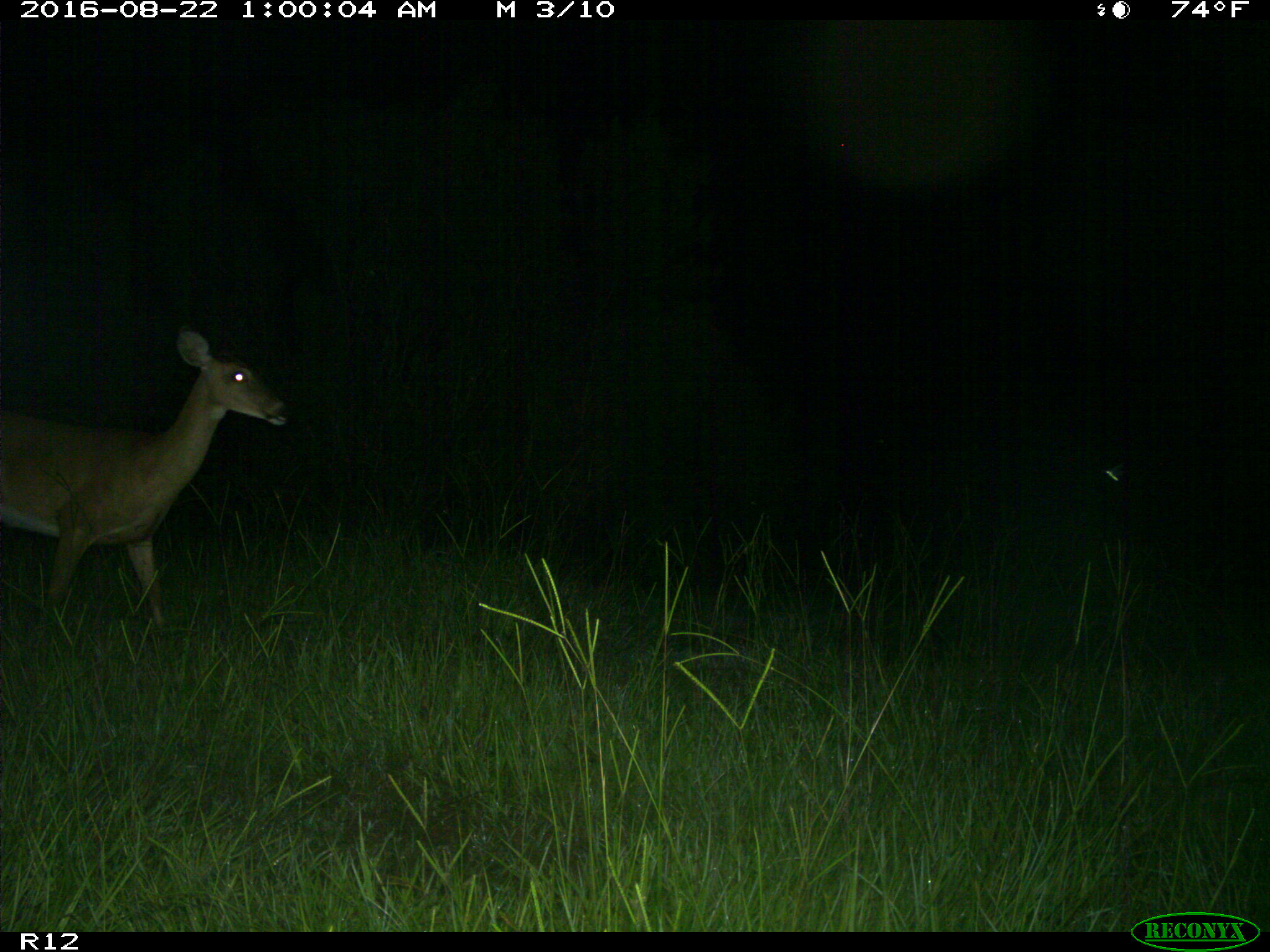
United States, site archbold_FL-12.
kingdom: Animalia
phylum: Chordata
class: Mammalia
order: Artiodactyla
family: Cervidae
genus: Odocoileus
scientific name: Odocoileus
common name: deer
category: unidentified deer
Unidentified deer (deer) (Odocoileus).